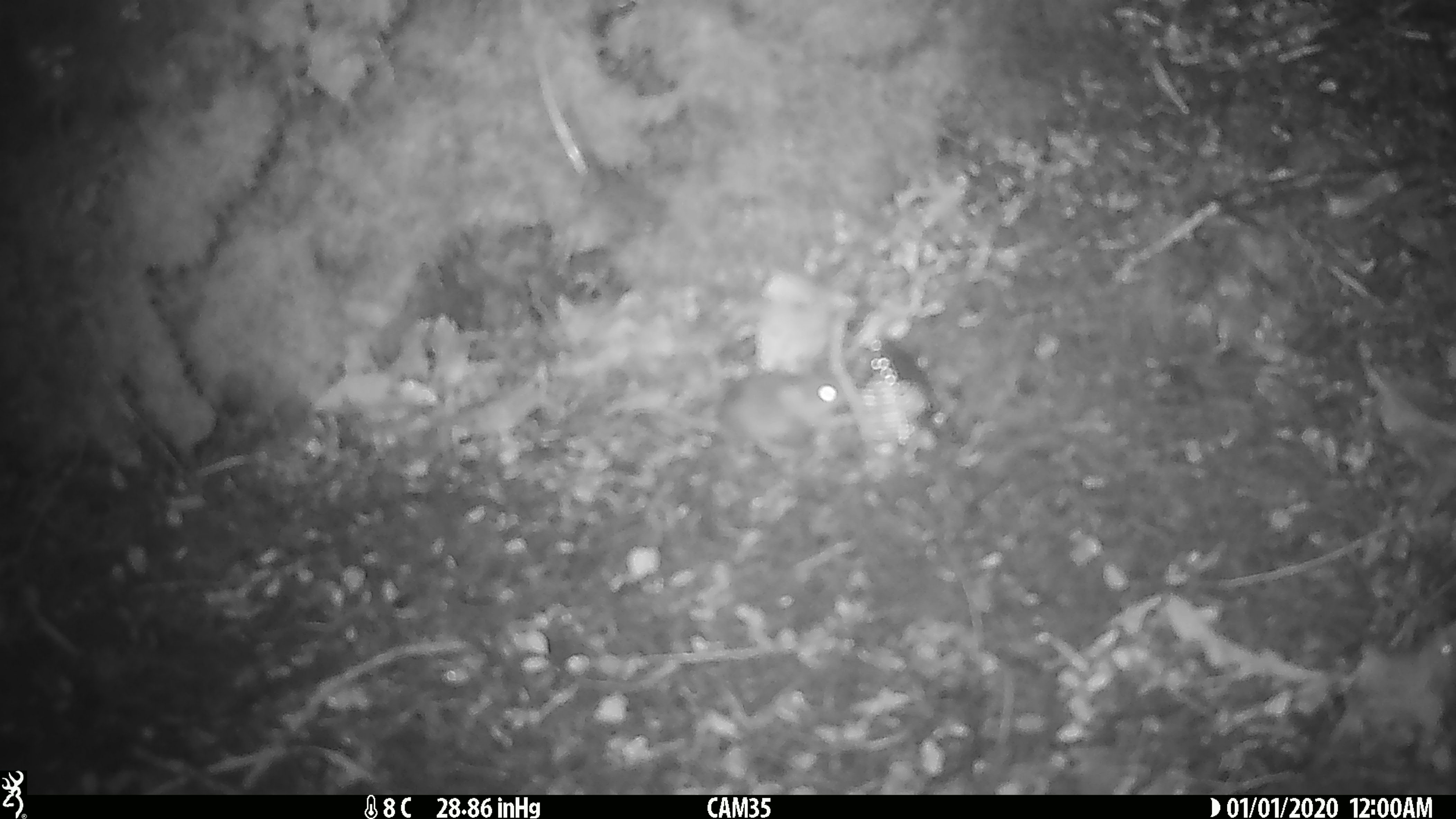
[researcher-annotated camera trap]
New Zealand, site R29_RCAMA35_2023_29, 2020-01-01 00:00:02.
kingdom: Animalia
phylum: Chordata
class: Mammalia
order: Rodentia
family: Muridae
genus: Mus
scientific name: Mus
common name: mouse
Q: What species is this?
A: Mouse (Mus).